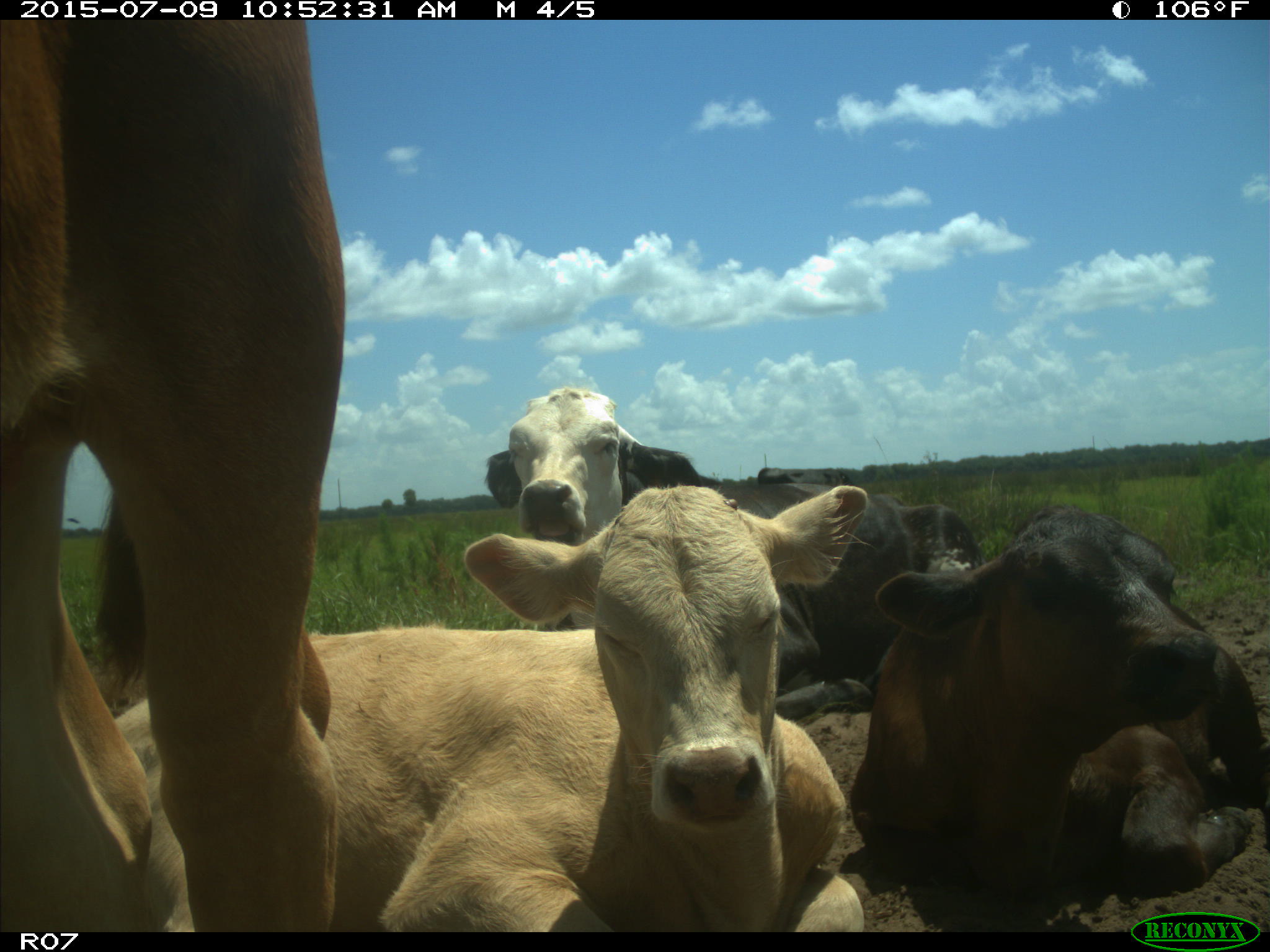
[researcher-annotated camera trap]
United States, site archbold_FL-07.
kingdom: Animalia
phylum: Chordata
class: Mammalia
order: Artiodactyla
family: Bovidae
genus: Bos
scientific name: Bos taurus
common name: domestic cow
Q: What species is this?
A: Bos taurus (domestic cow).